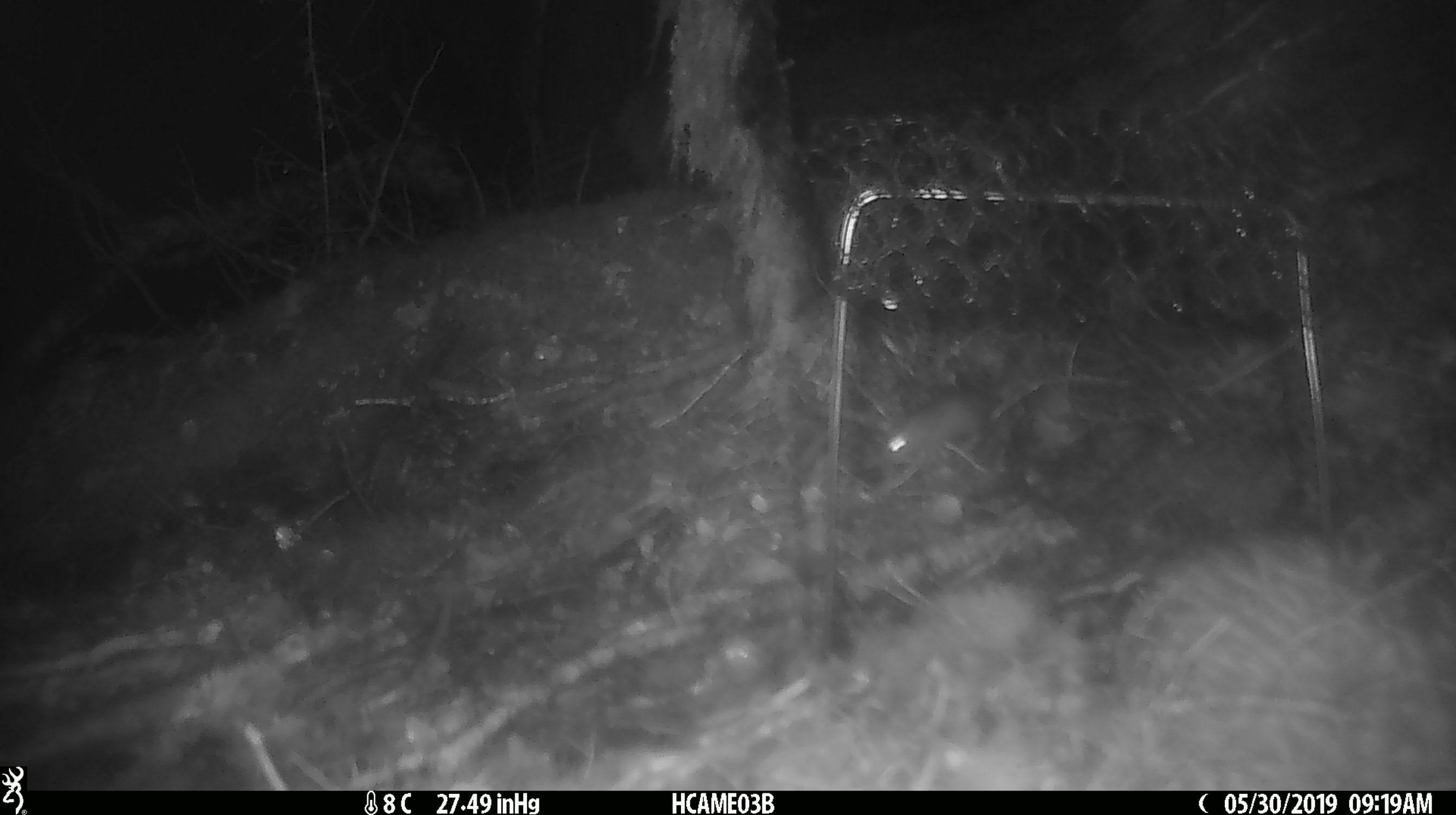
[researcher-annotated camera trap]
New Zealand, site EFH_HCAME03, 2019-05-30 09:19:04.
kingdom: Animalia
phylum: Chordata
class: Mammalia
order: Rodentia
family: Muridae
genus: Mus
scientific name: Mus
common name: mouse